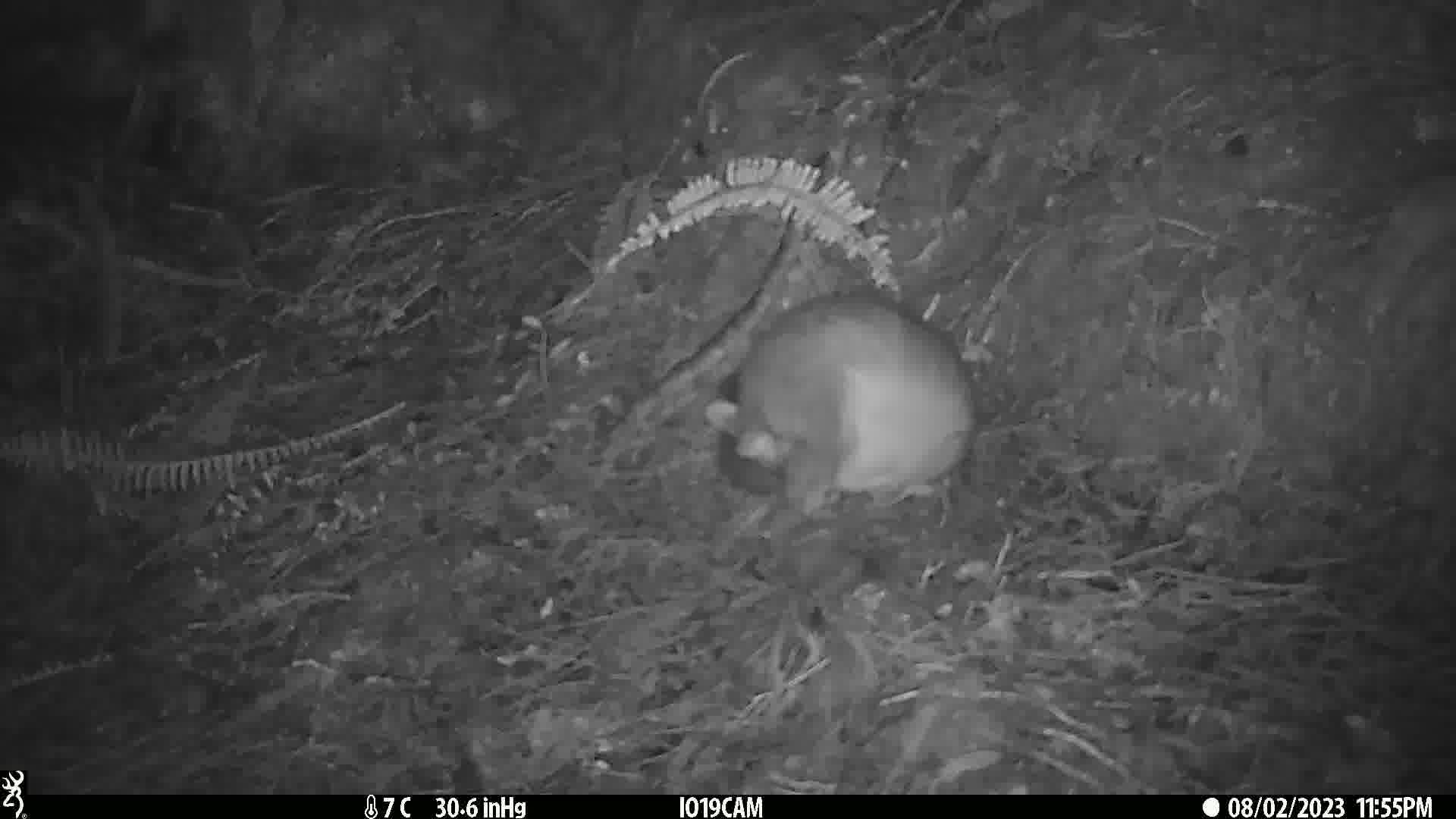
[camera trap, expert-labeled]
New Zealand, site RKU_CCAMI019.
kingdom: Animalia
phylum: Chordata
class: Mammalia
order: Diprotodontia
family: Phalangeridae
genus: Trichosurus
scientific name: Trichosurus vulpecula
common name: common brushtail possum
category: possum